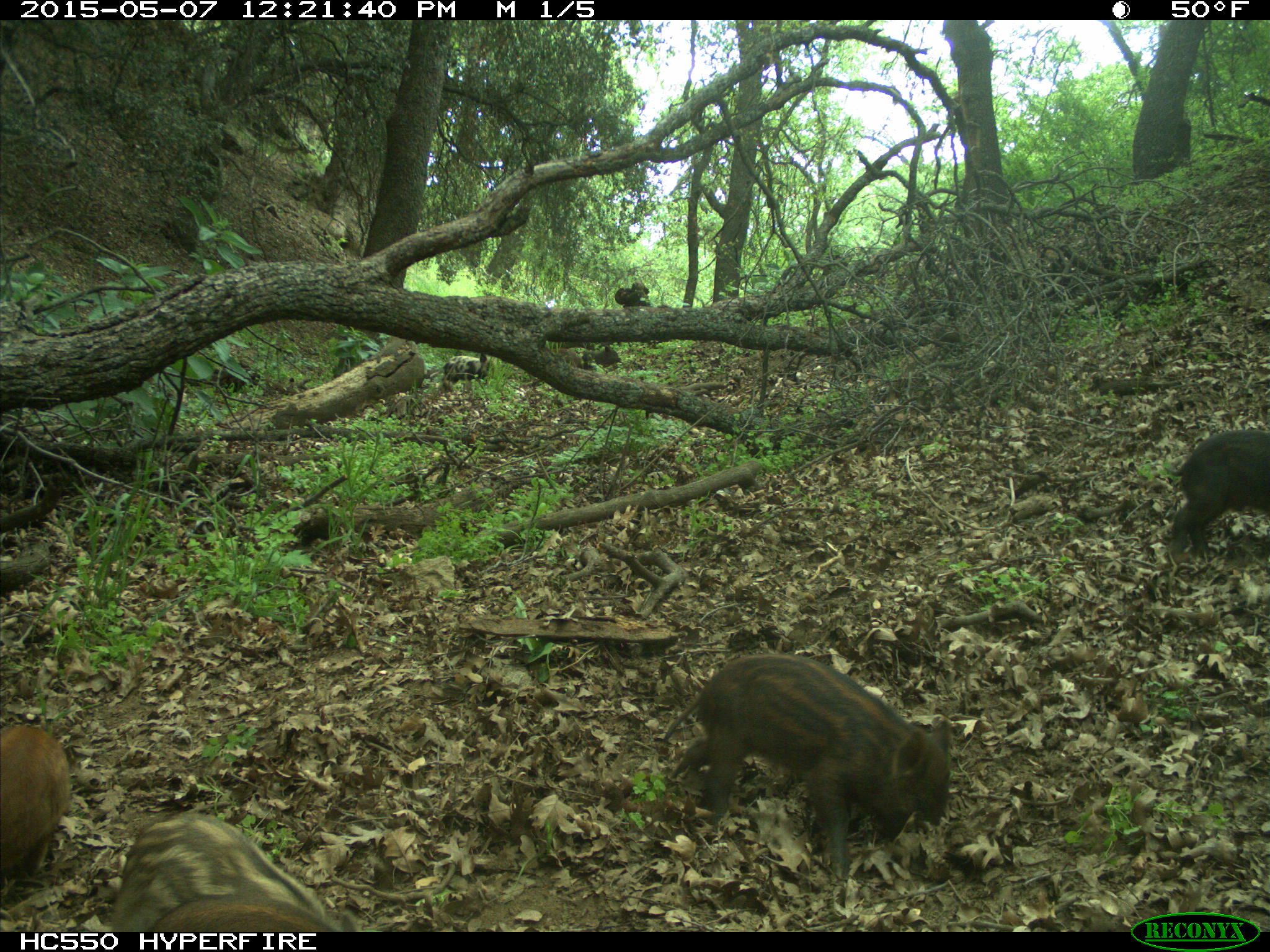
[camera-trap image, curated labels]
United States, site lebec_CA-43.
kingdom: Animalia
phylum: Chordata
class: Mammalia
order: Artiodactyla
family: Suidae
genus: Sus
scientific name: Sus scrofa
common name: wild boar